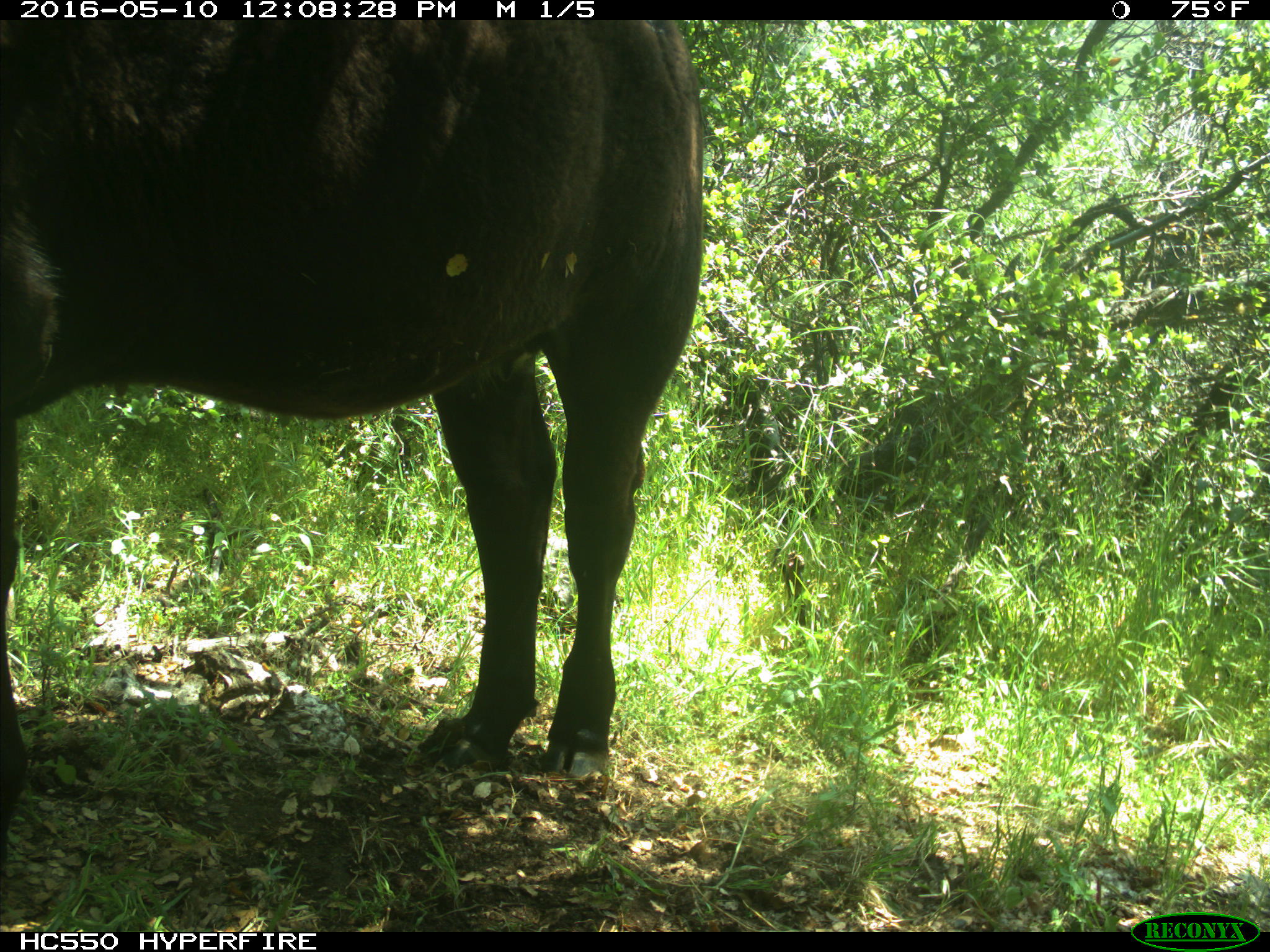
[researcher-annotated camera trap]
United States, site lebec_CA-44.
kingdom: Animalia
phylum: Chordata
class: Mammalia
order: Artiodactyla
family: Bovidae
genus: Bos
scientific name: Bos taurus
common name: domestic cow